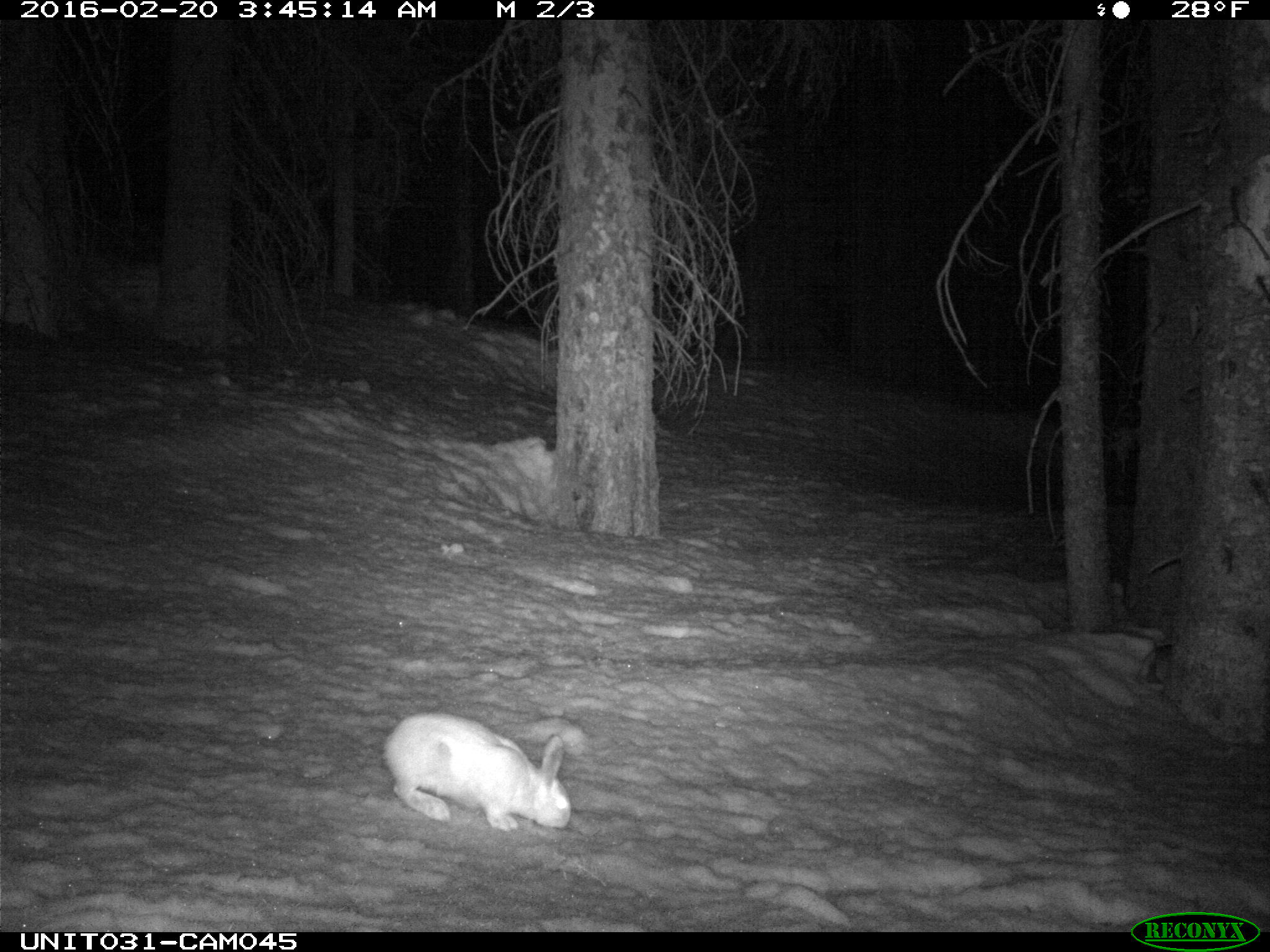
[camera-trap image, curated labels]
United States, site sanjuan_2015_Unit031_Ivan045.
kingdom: Animalia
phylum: Chordata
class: Mammalia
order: Lagomorpha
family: Leporidae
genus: Lepus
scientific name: Lepus americanus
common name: snowshoe hare